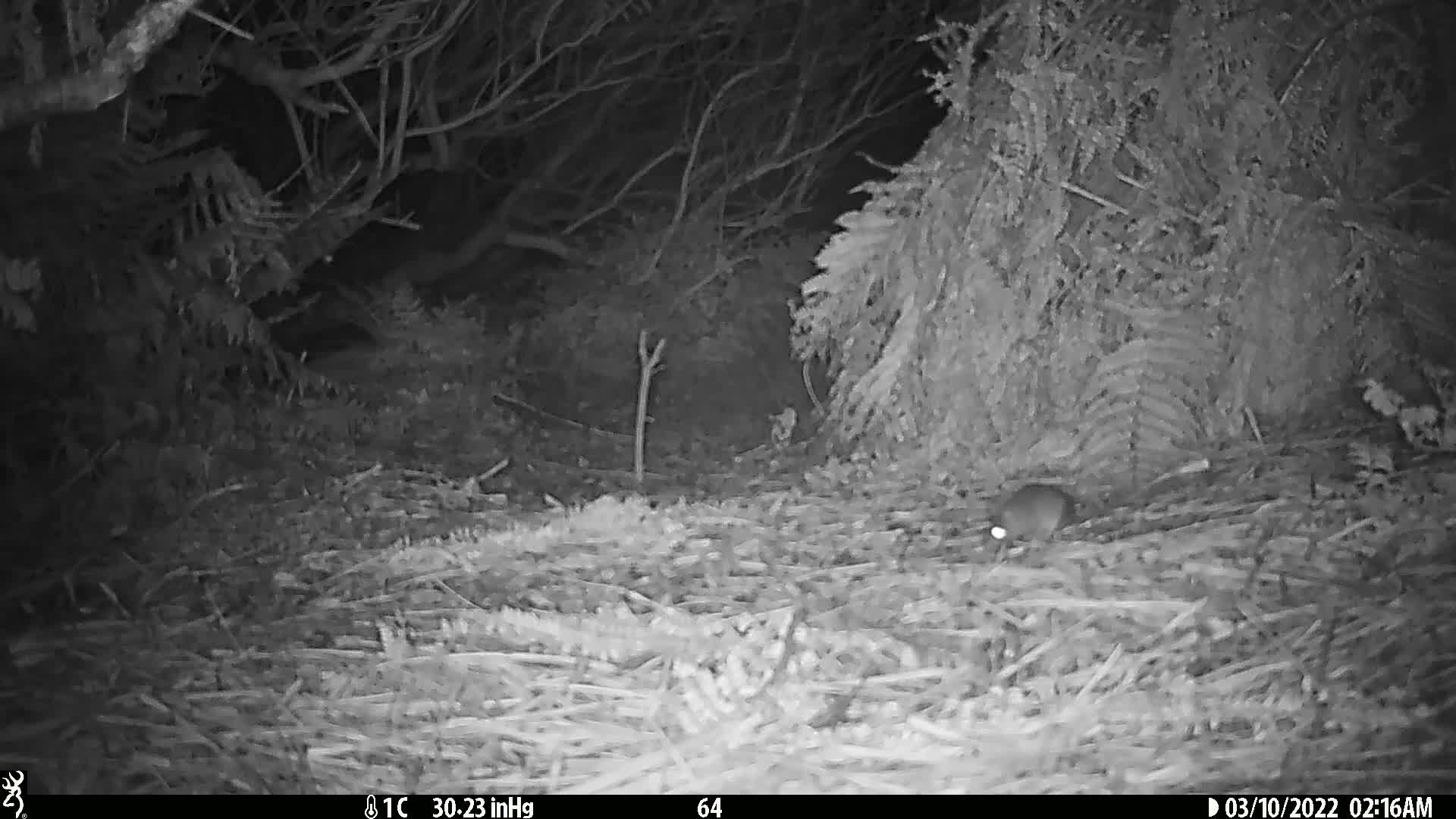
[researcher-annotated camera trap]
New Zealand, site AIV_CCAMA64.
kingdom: Animalia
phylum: Chordata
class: Mammalia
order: Rodentia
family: Muridae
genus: Mus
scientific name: Mus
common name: mouse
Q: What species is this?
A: Mouse (Mus).